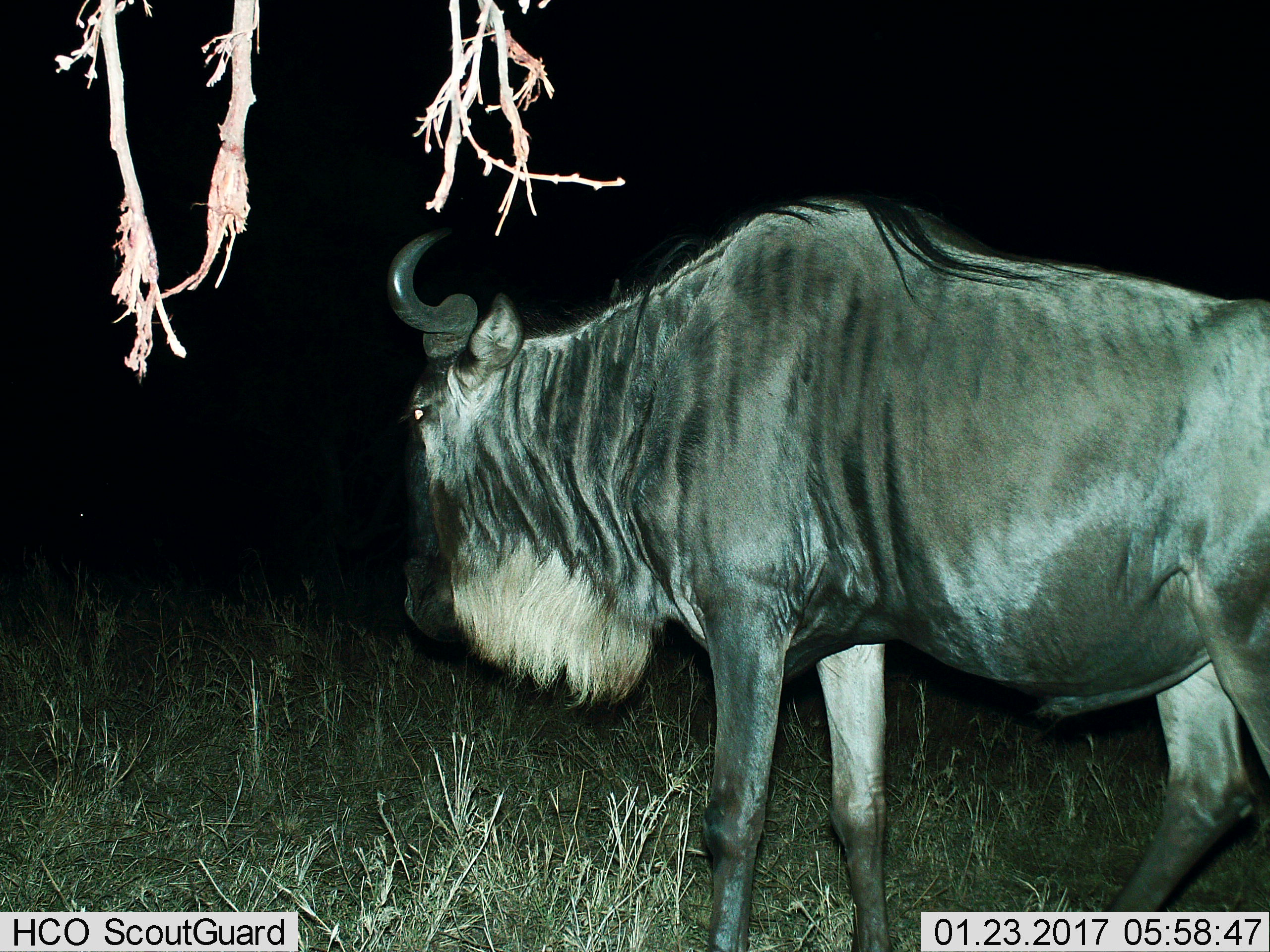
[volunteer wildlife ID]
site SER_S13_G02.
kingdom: Animalia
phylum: Chordata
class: Mammalia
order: Artiodactyla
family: Bovidae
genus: Connochaetes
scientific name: Connochaetes taurinus taurinus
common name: blue wildebeest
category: wildebeestblue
Wildebeestblue (blue wildebeest) (Connochaetes taurinus taurinus), count 1. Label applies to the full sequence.